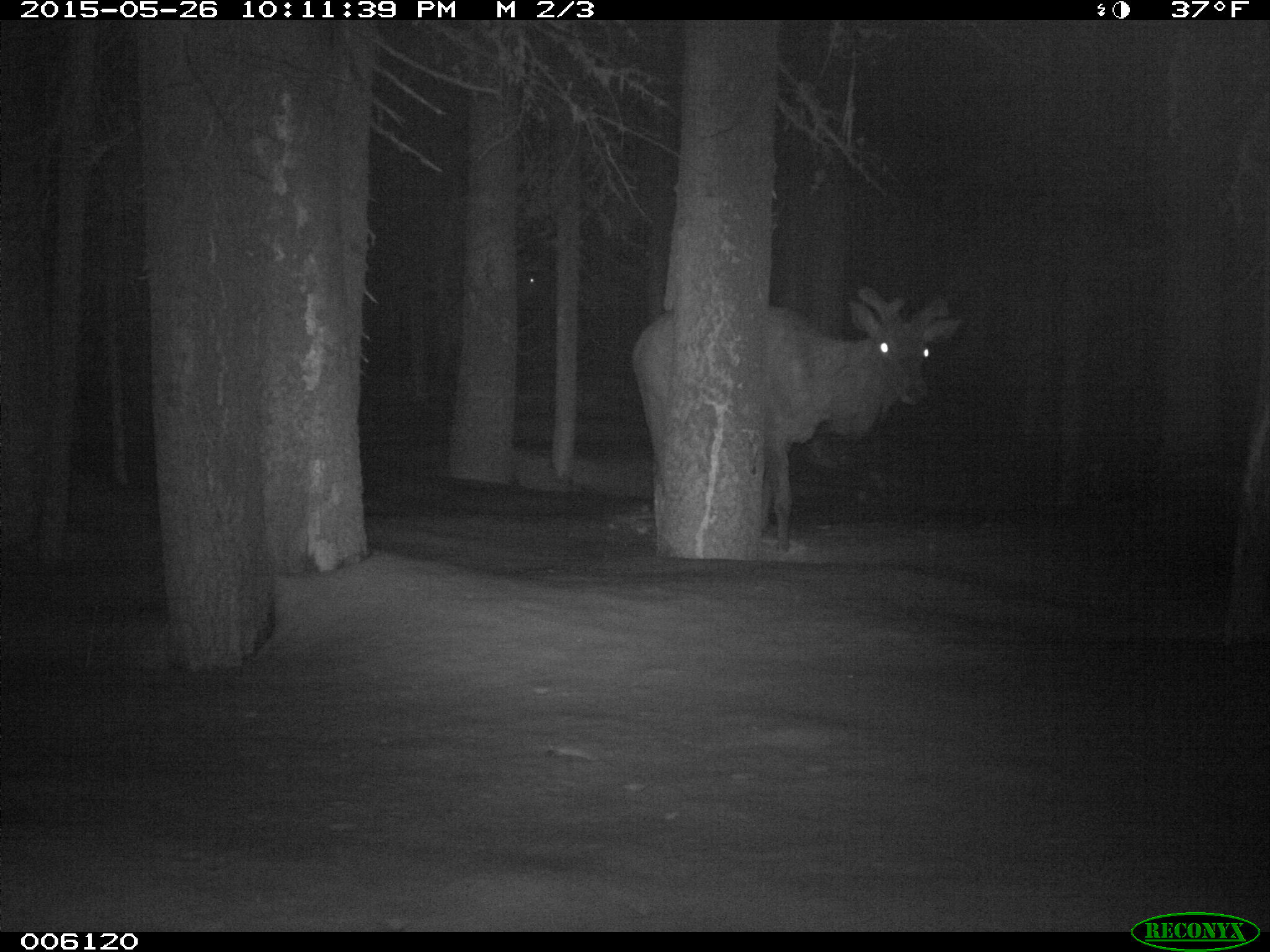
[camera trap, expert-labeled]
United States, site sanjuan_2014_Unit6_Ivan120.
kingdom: Animalia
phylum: Chordata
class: Mammalia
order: Artiodactyla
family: Cervidae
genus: Cervus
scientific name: Cervus elaphus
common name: red deer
Cervus elaphus (red deer).